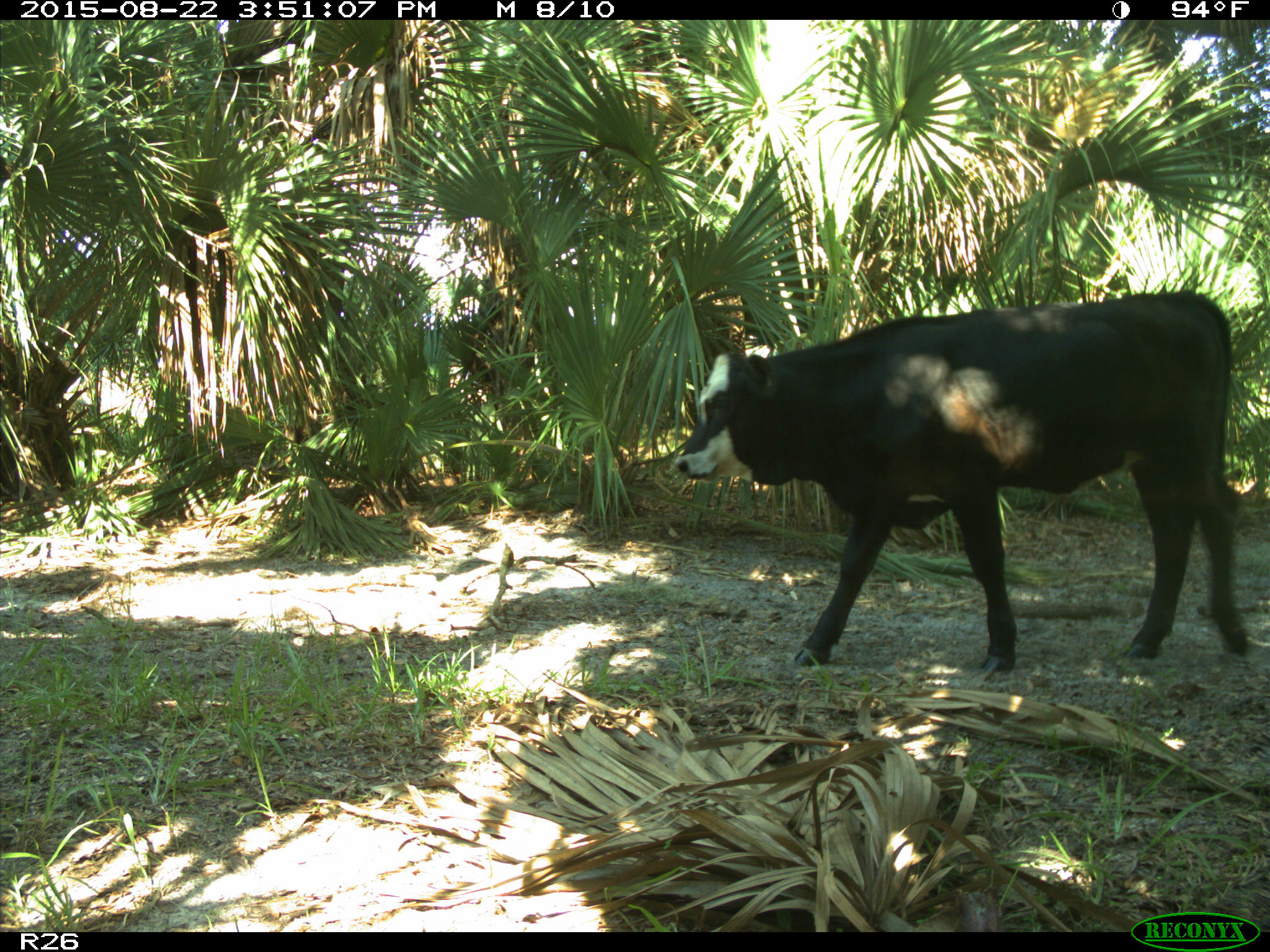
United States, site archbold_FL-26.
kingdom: Animalia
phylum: Chordata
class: Mammalia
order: Artiodactyla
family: Bovidae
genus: Bos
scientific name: Bos taurus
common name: domestic cow